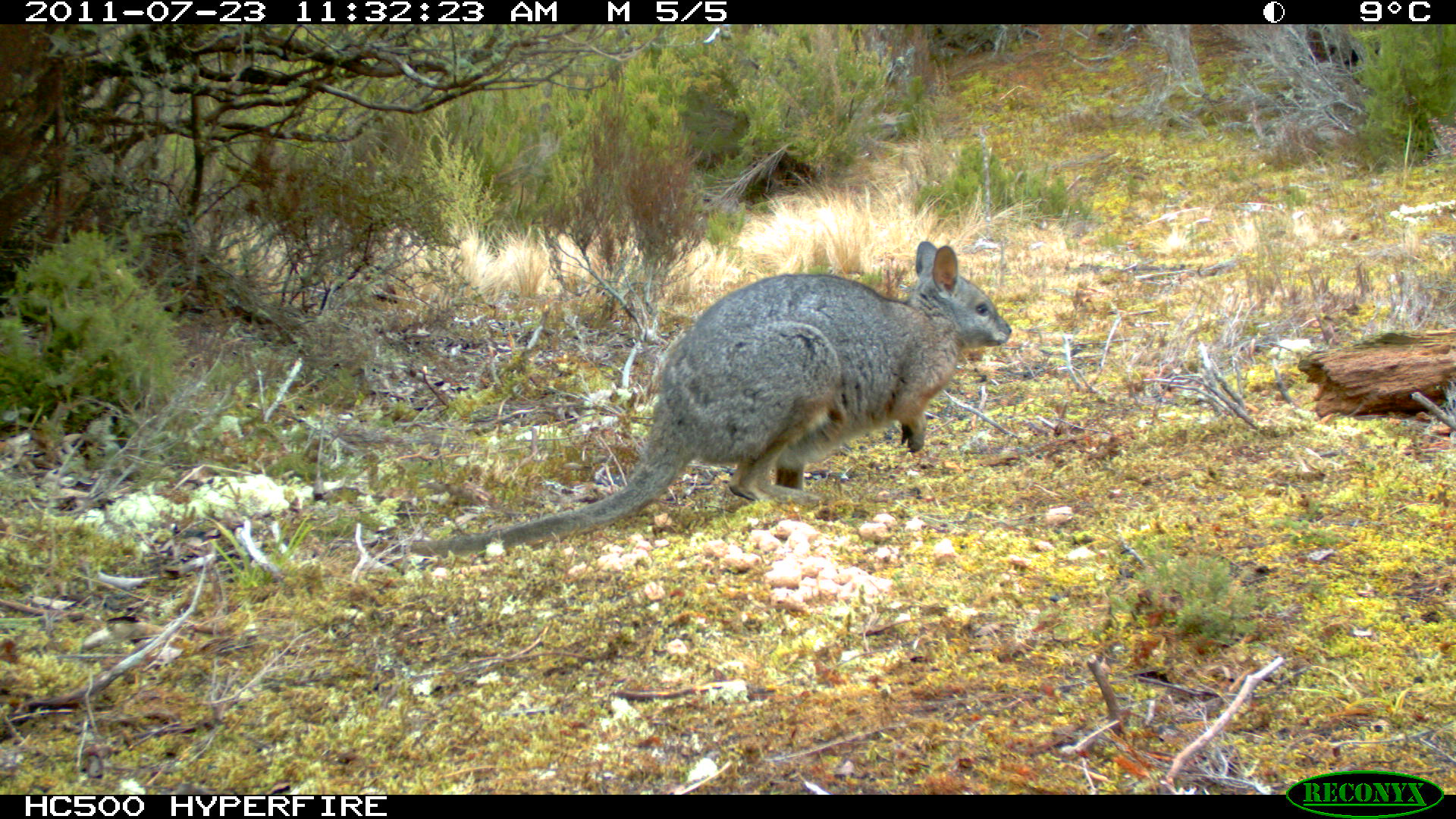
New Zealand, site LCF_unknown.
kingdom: Animalia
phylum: Chordata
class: Mammalia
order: Diprotodontia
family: Macropodidae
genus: Notamacropus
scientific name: Notamacropus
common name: wallaby